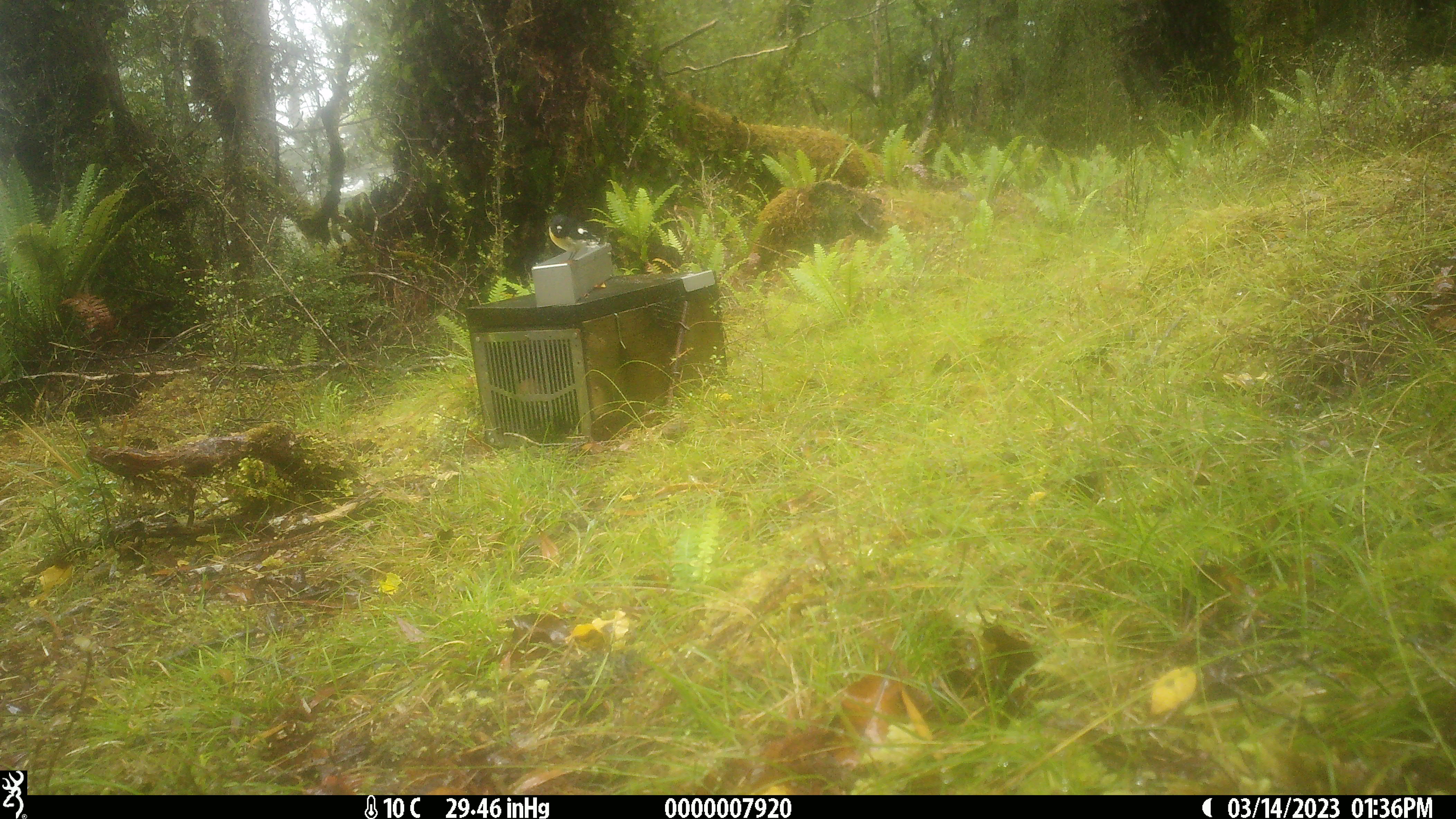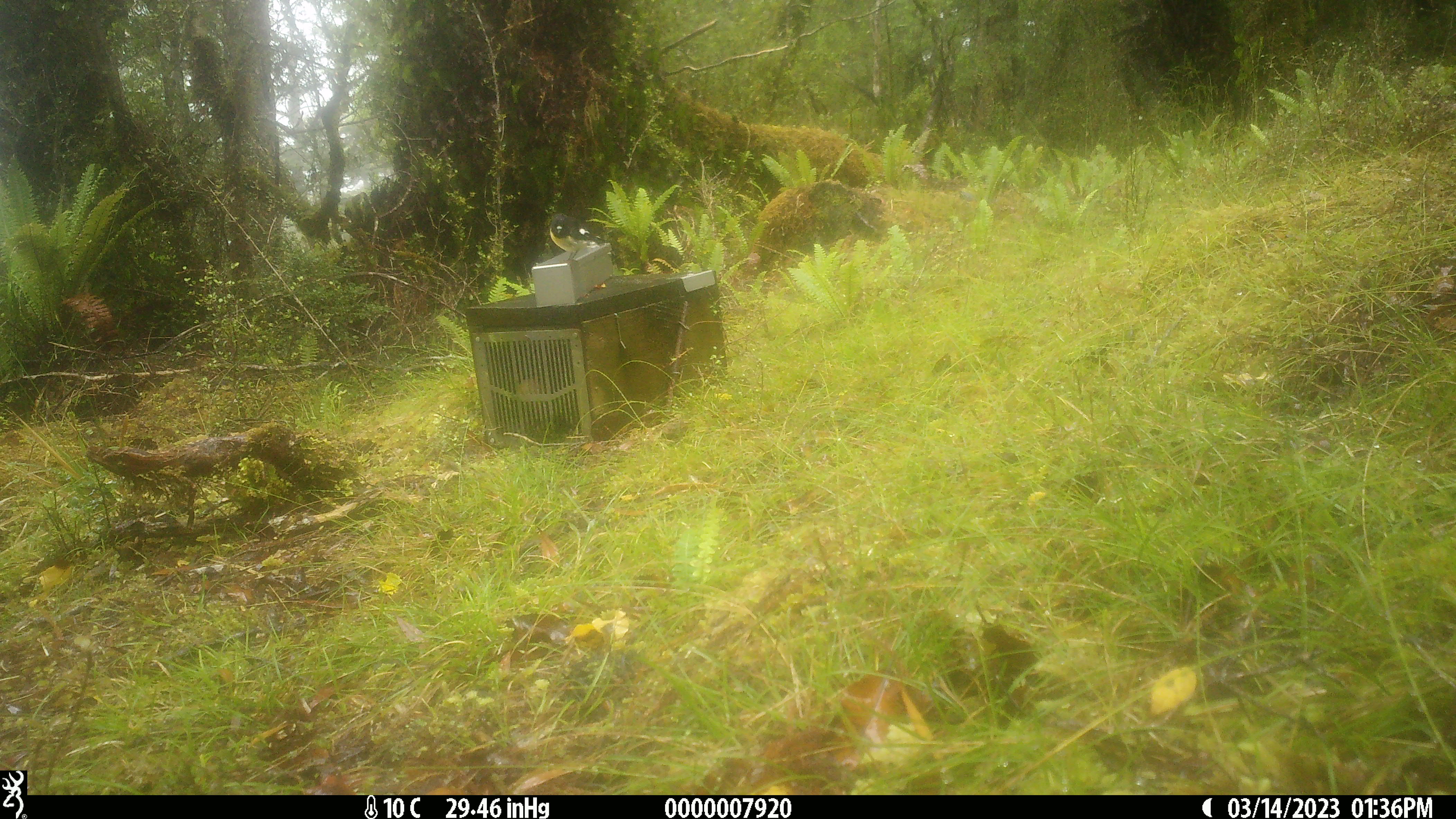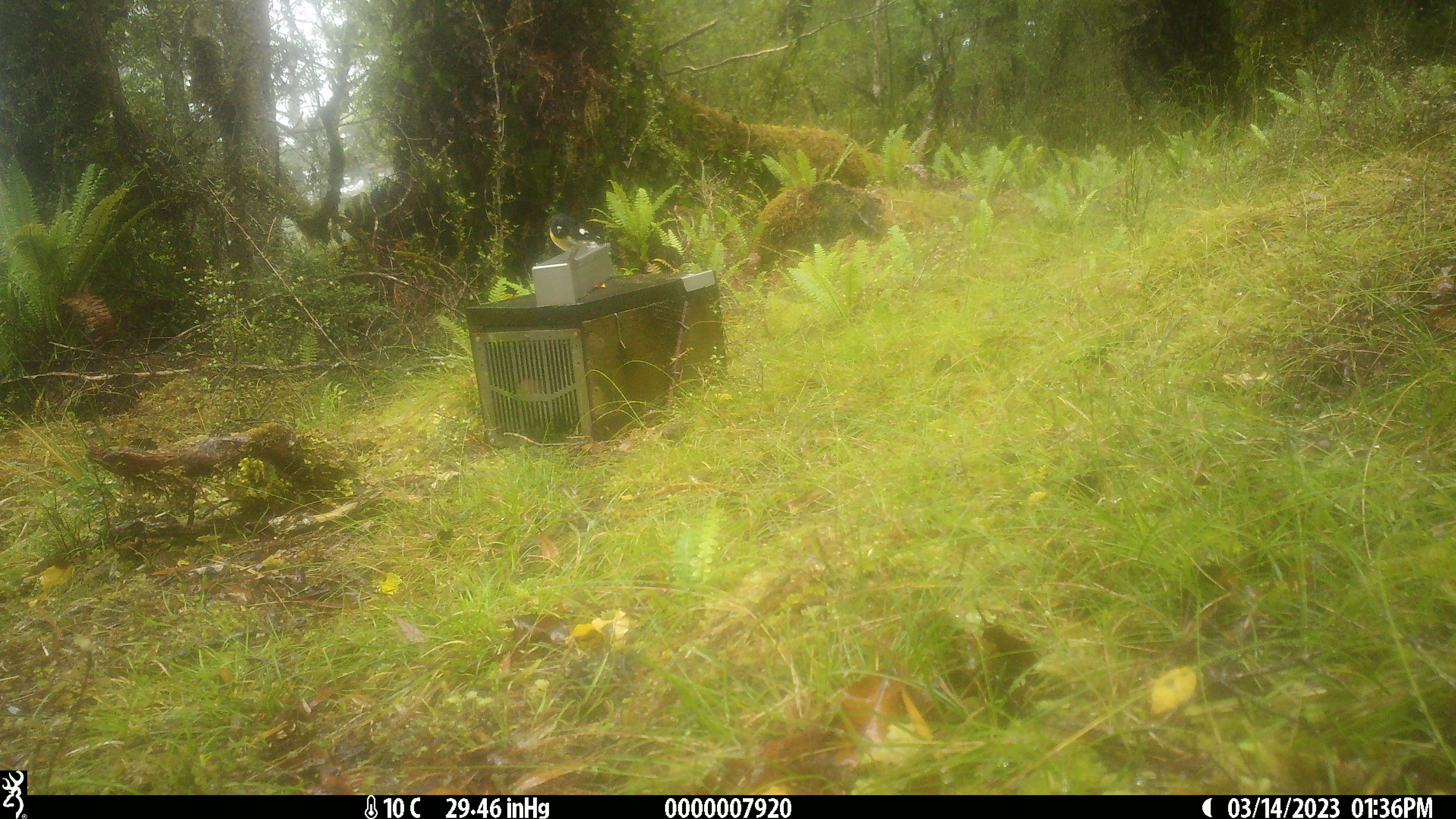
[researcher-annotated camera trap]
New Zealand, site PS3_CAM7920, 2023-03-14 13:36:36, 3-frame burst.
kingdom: Animalia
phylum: Chordata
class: Aves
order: Passeriformes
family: Petroicidae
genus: Petroica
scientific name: Petroica macrocephala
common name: tomtit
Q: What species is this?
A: Tomtit (Petroica macrocephala).